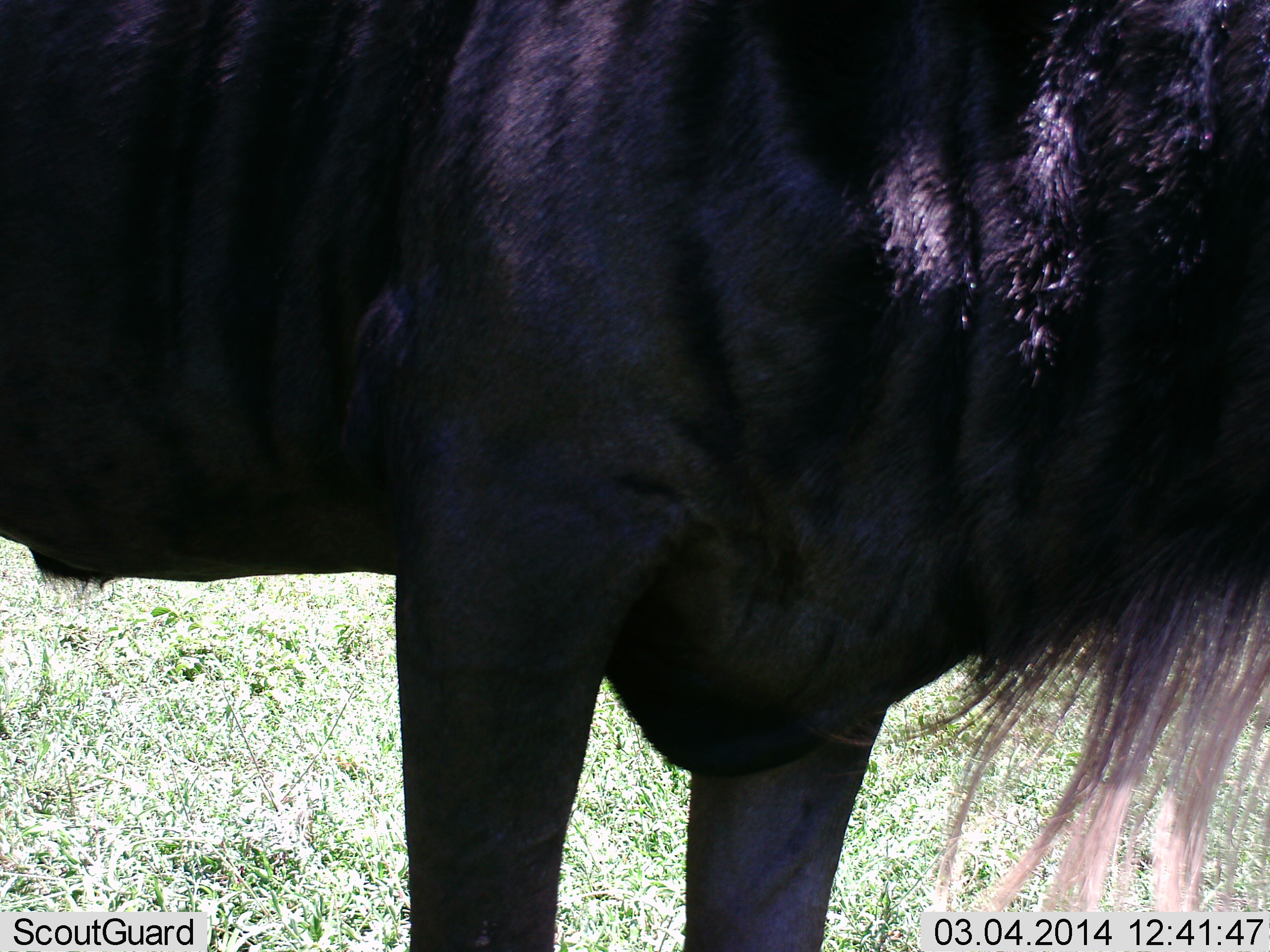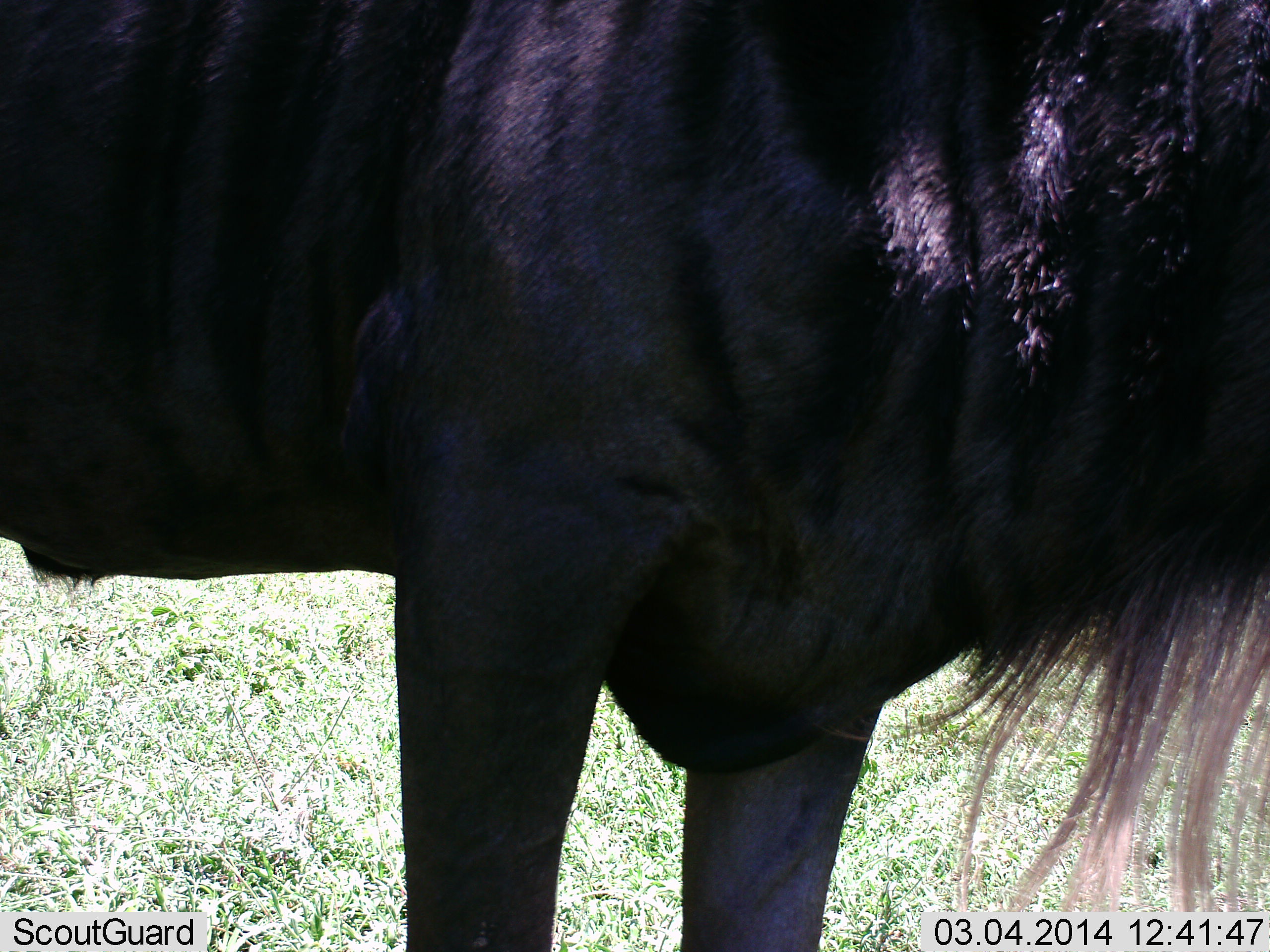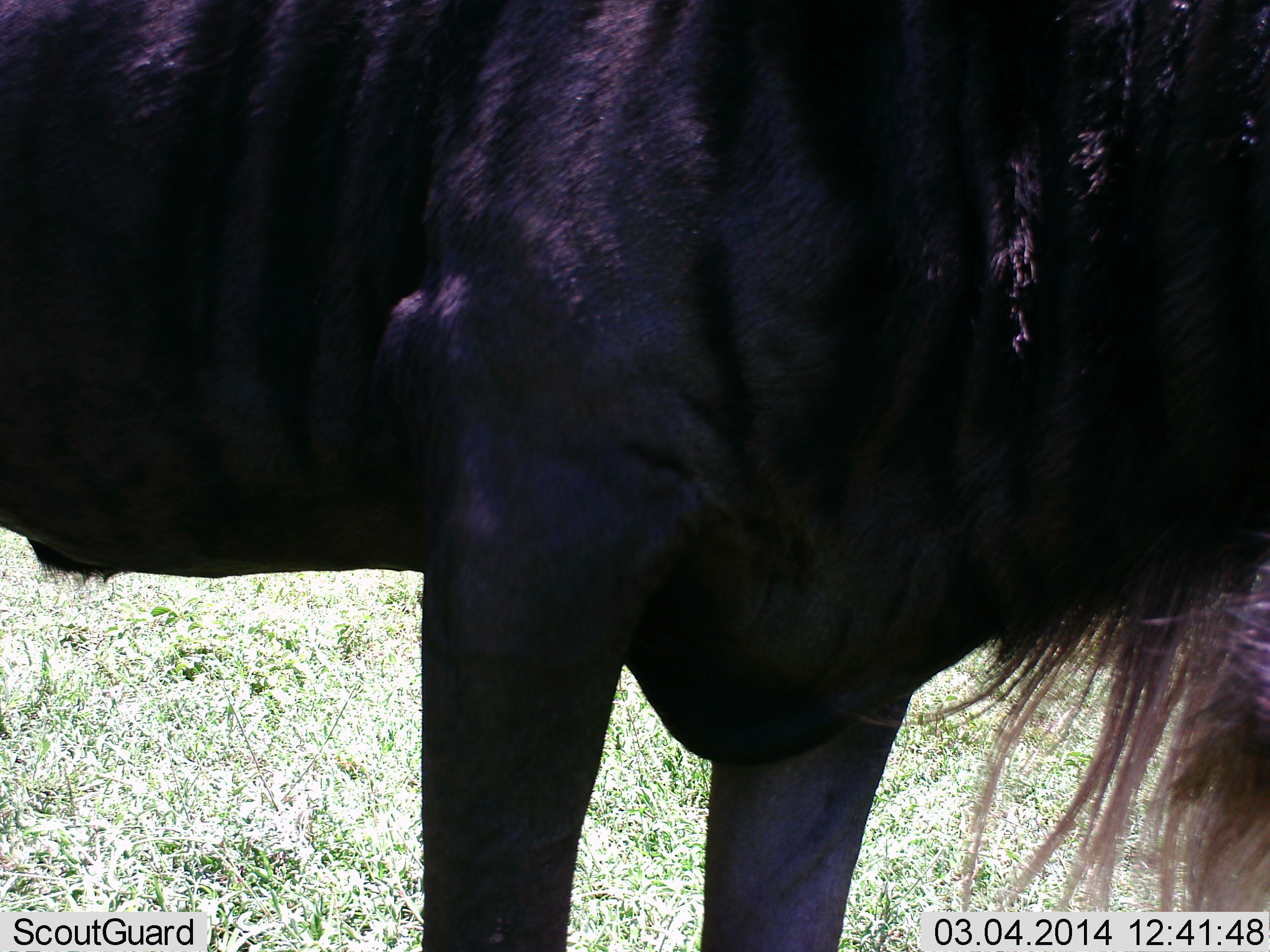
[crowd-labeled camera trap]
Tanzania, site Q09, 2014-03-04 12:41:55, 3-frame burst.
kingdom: Animalia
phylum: Chordata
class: Mammalia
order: Artiodactyla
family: Bovidae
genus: Connochaetes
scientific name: Connochaetes taurinus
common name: blue wildebeest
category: wildebeest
Wildebeest (blue wildebeest) (Connochaetes taurinus), count 1. Behavior (volunteer vote fractions): standing 96%, resting 0%, moving 0%, interacting 0%. Young present (vote fraction): 0%. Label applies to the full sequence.